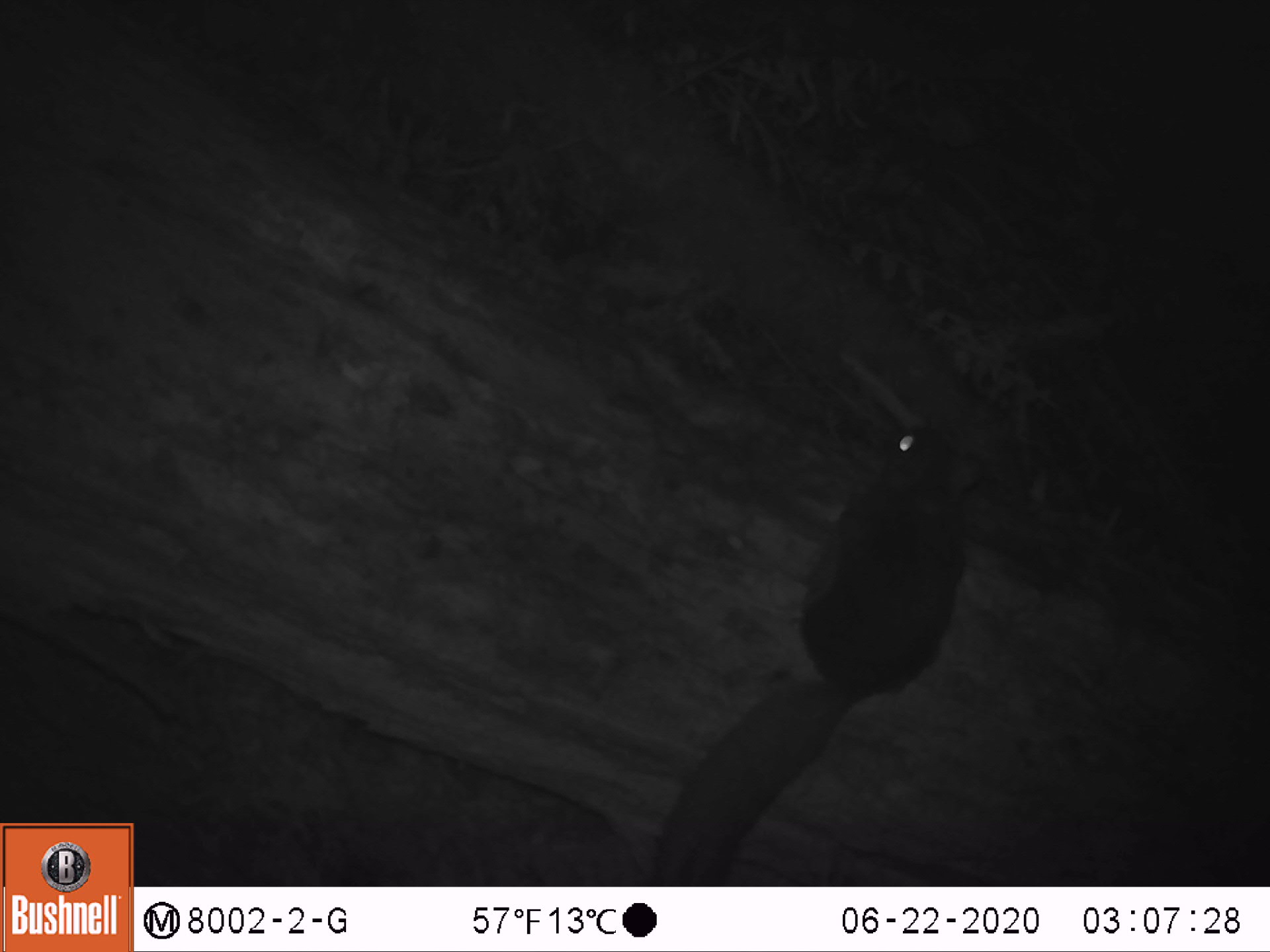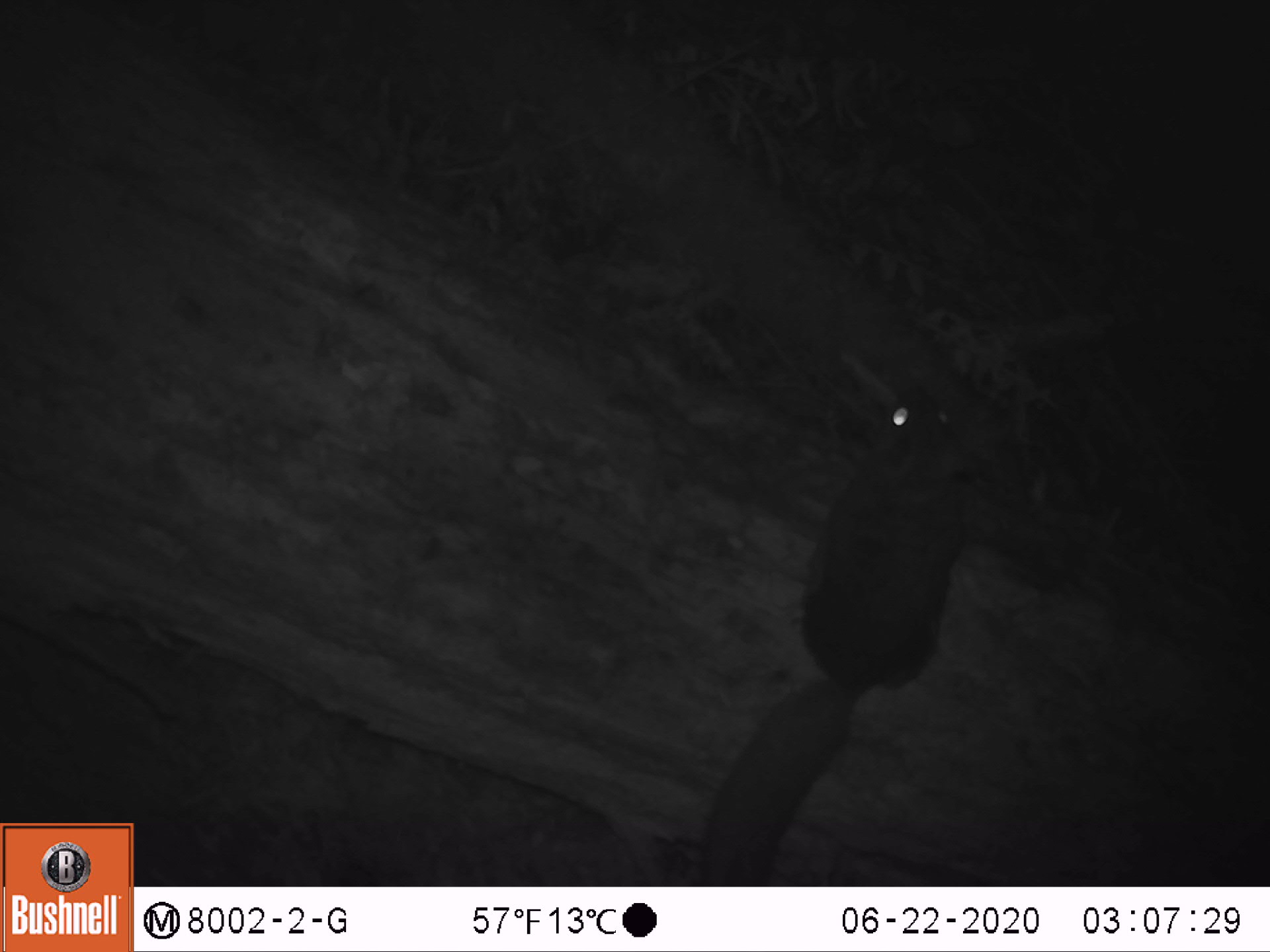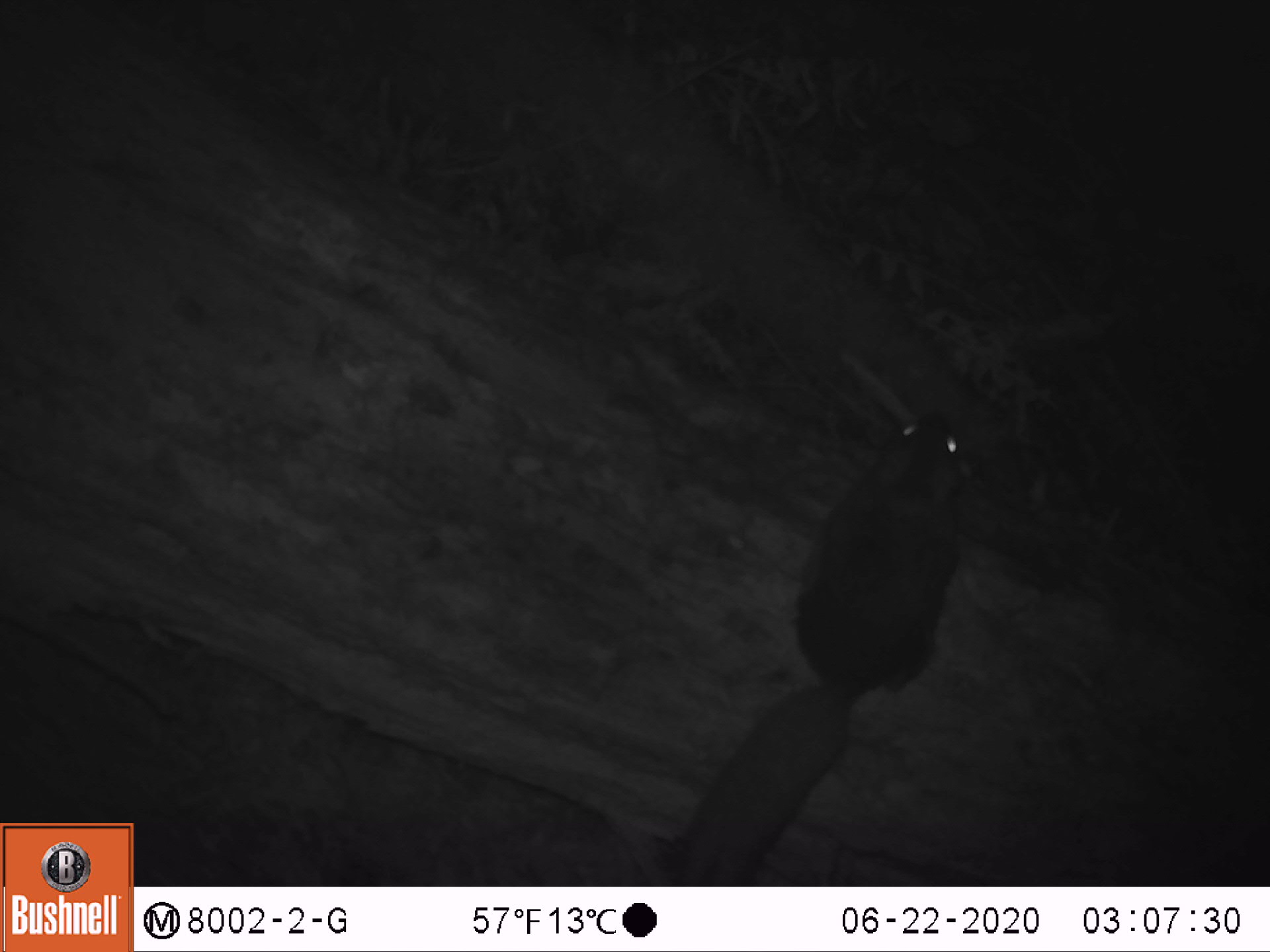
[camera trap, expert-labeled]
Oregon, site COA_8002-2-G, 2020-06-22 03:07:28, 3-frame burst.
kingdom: Animalia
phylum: Chordata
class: Mammalia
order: Rodentia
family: Sciuridae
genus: Glaucomys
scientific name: Glaucomys oregonensis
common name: humboldt's flying squirrel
Humboldt's flying squirrel (Glaucomys oregonensis).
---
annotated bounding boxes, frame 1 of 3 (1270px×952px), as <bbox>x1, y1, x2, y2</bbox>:
humboldt's flying squirrel: <bbox>638, 386, 1007, 882</bbox>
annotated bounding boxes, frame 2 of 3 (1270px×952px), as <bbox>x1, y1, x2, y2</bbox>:
humboldt's flying squirrel: <bbox>690, 363, 993, 884</bbox>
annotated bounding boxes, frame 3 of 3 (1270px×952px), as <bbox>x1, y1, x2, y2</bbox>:
humboldt's flying squirrel: <bbox>659, 394, 992, 879</bbox>